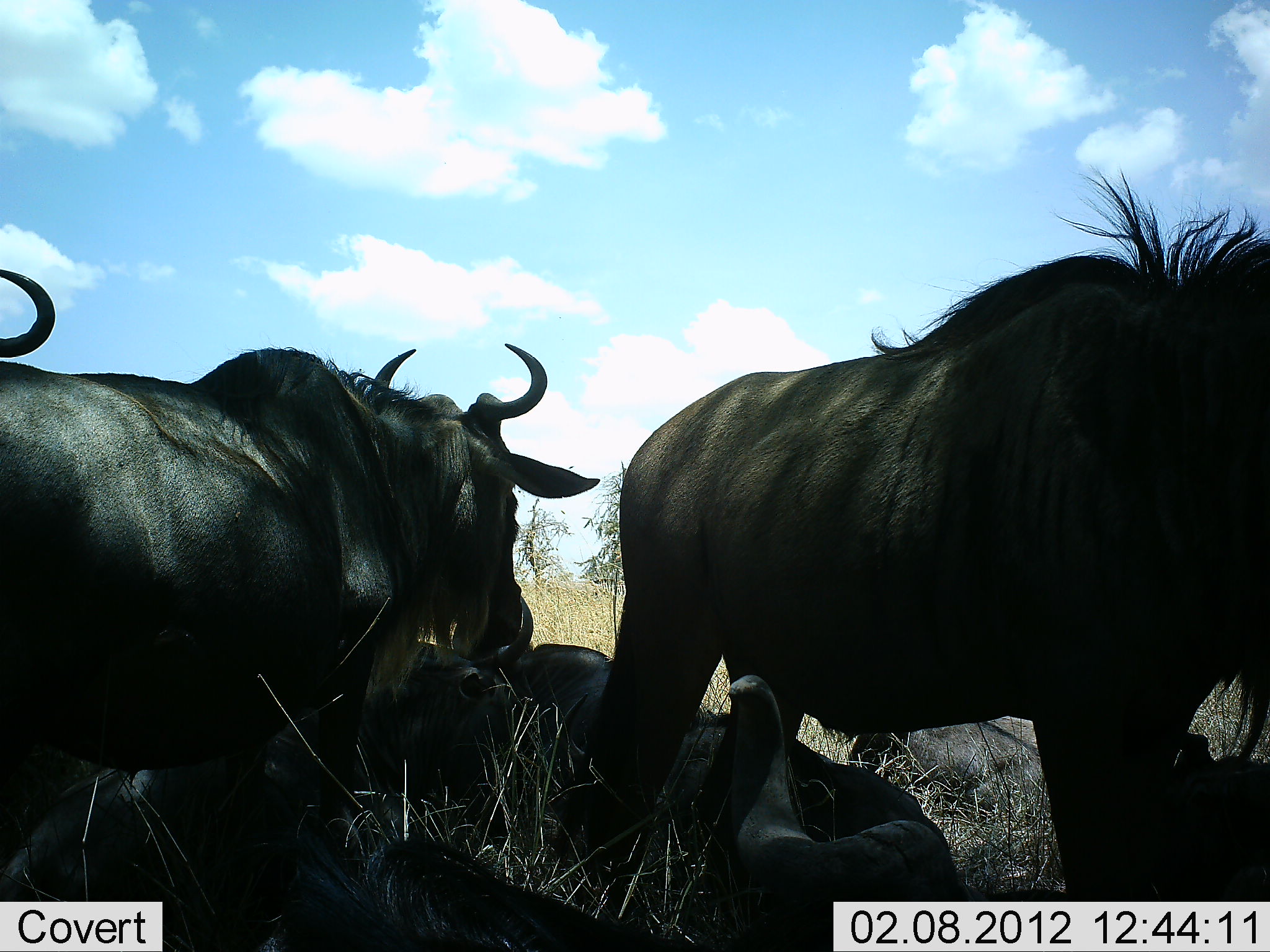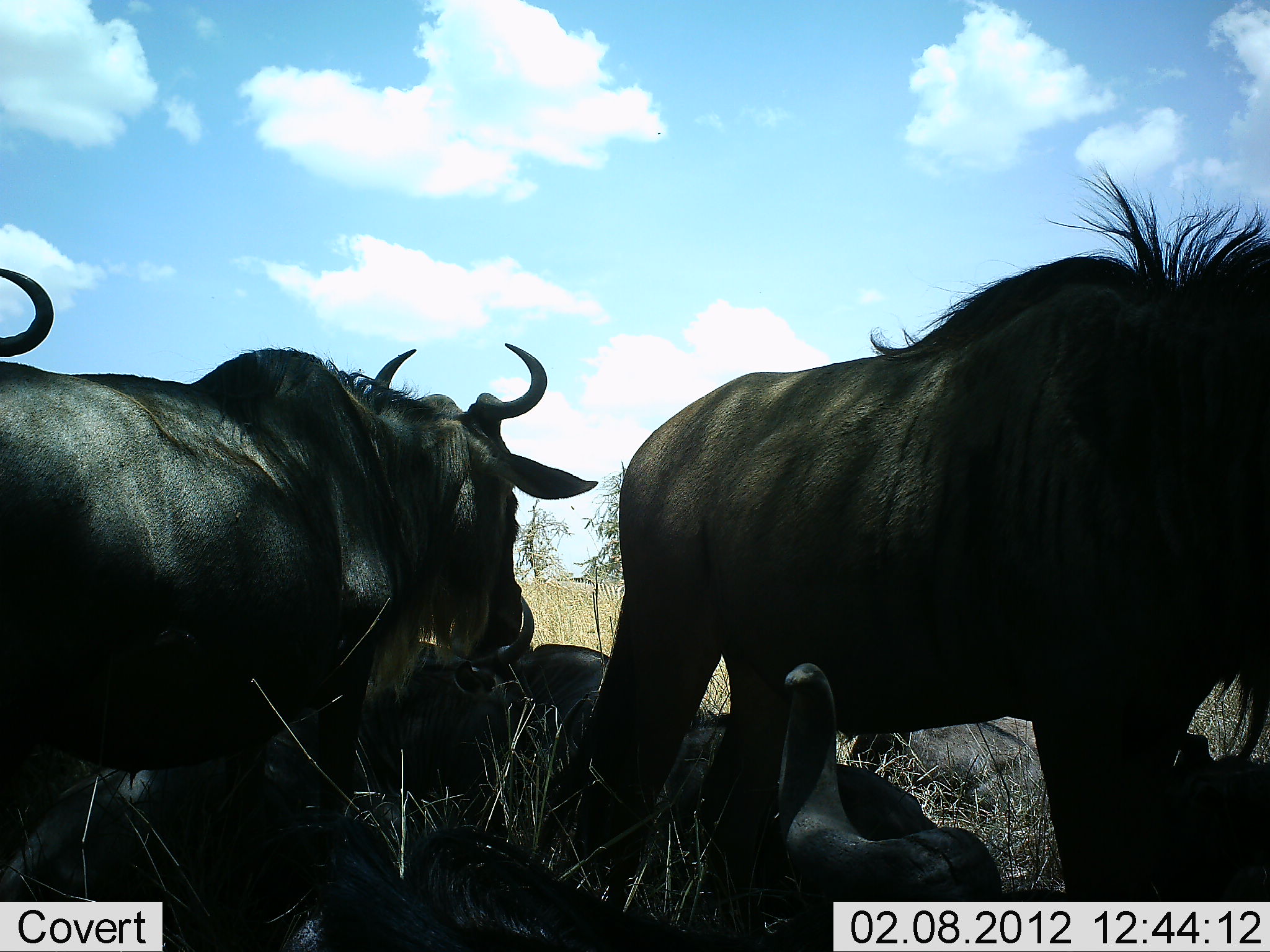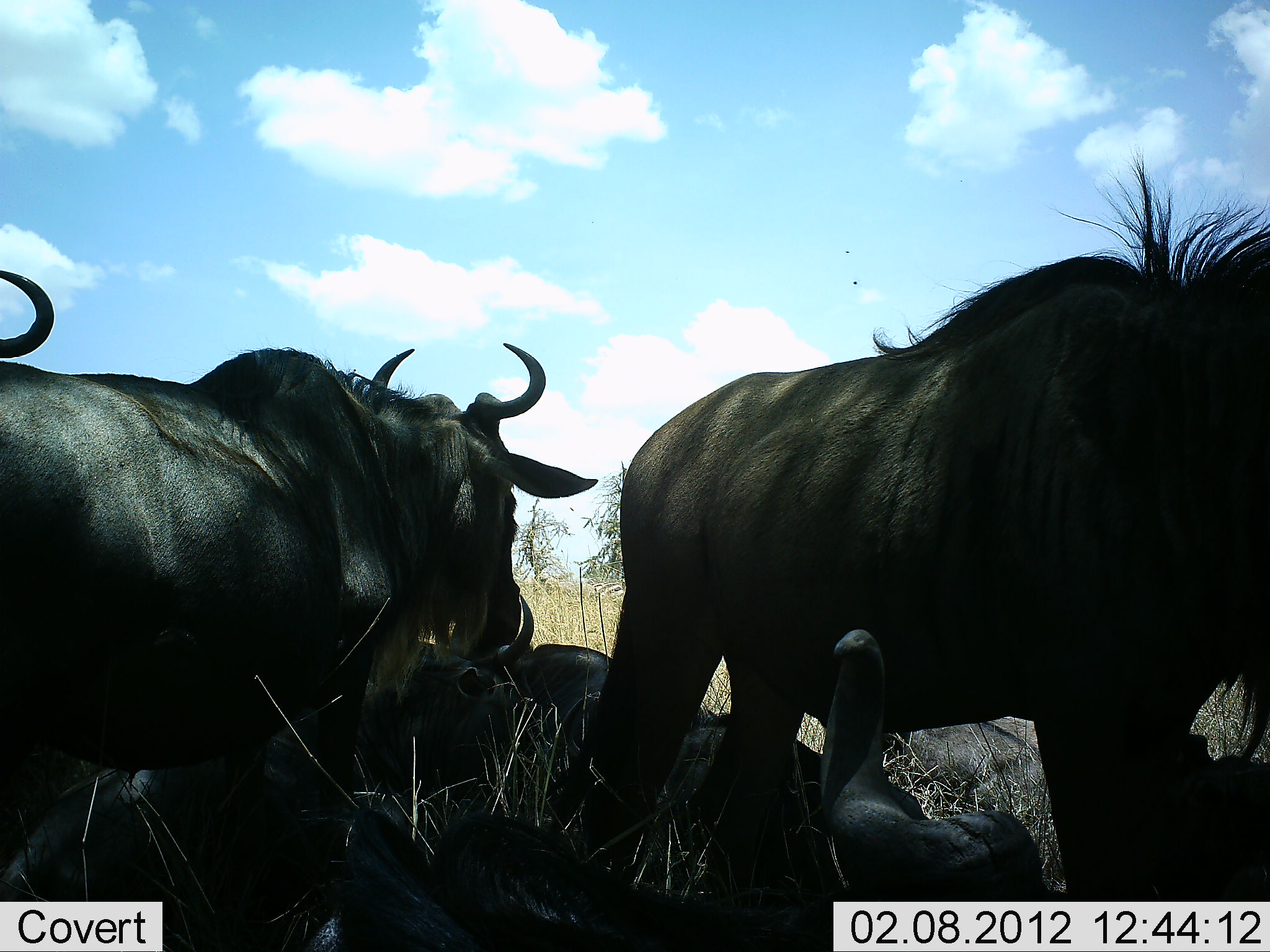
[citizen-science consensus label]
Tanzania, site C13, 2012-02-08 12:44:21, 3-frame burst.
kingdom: Animalia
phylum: Chordata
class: Mammalia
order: Artiodactyla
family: Bovidae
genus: Connochaetes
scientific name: Connochaetes taurinus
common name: blue wildebeest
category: wildebeest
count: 6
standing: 79%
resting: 100%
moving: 0%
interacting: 0%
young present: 0%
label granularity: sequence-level